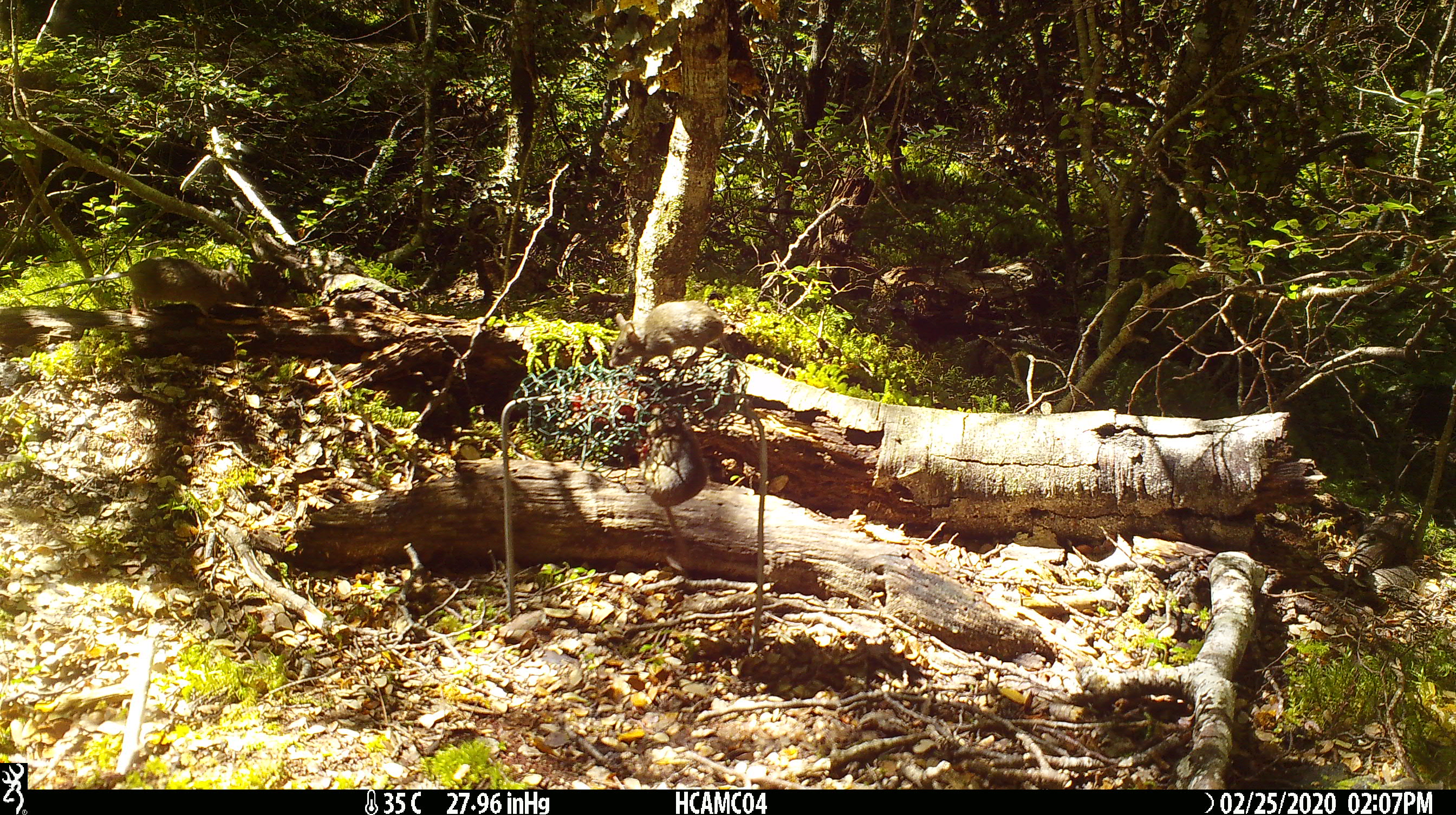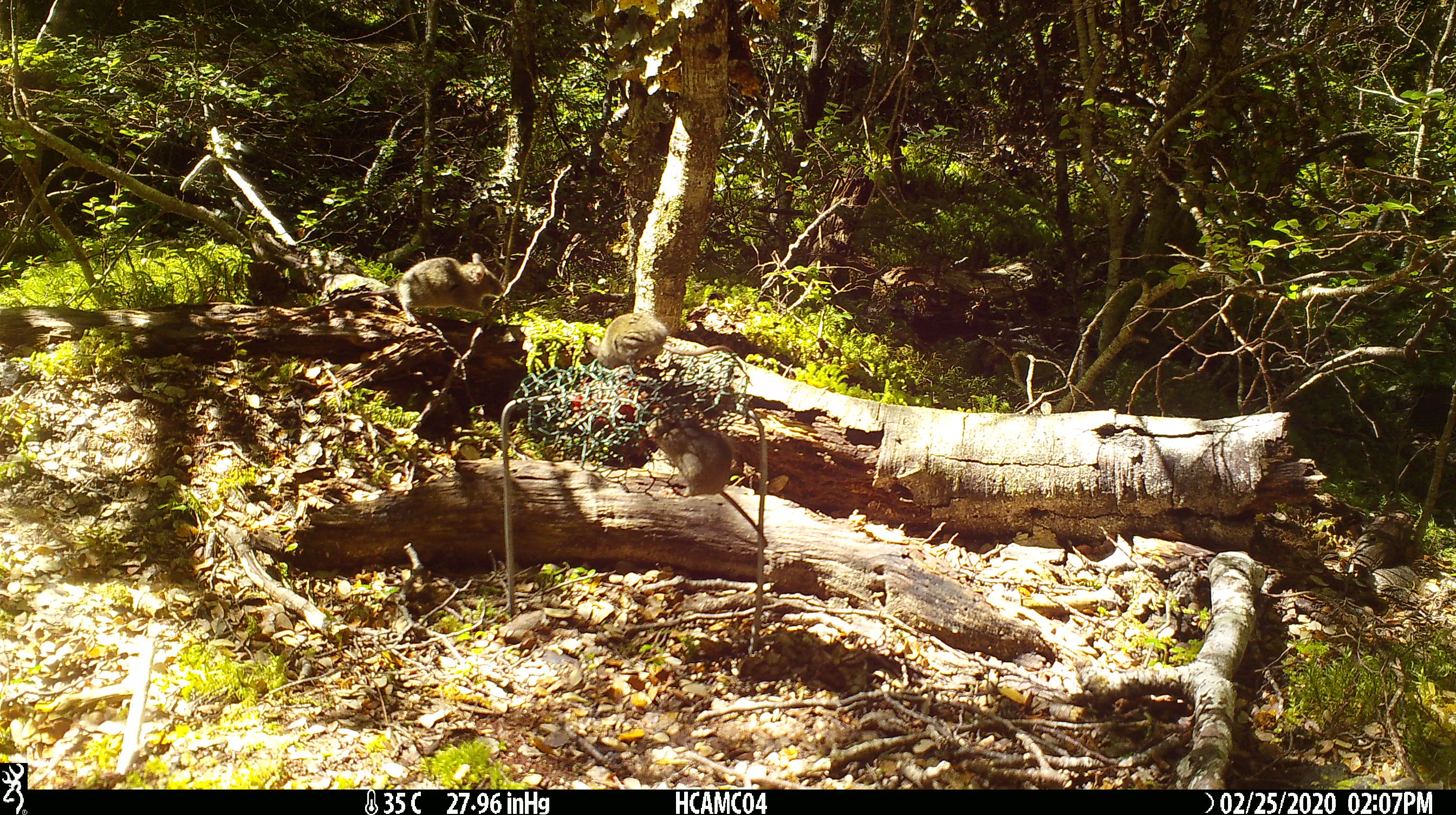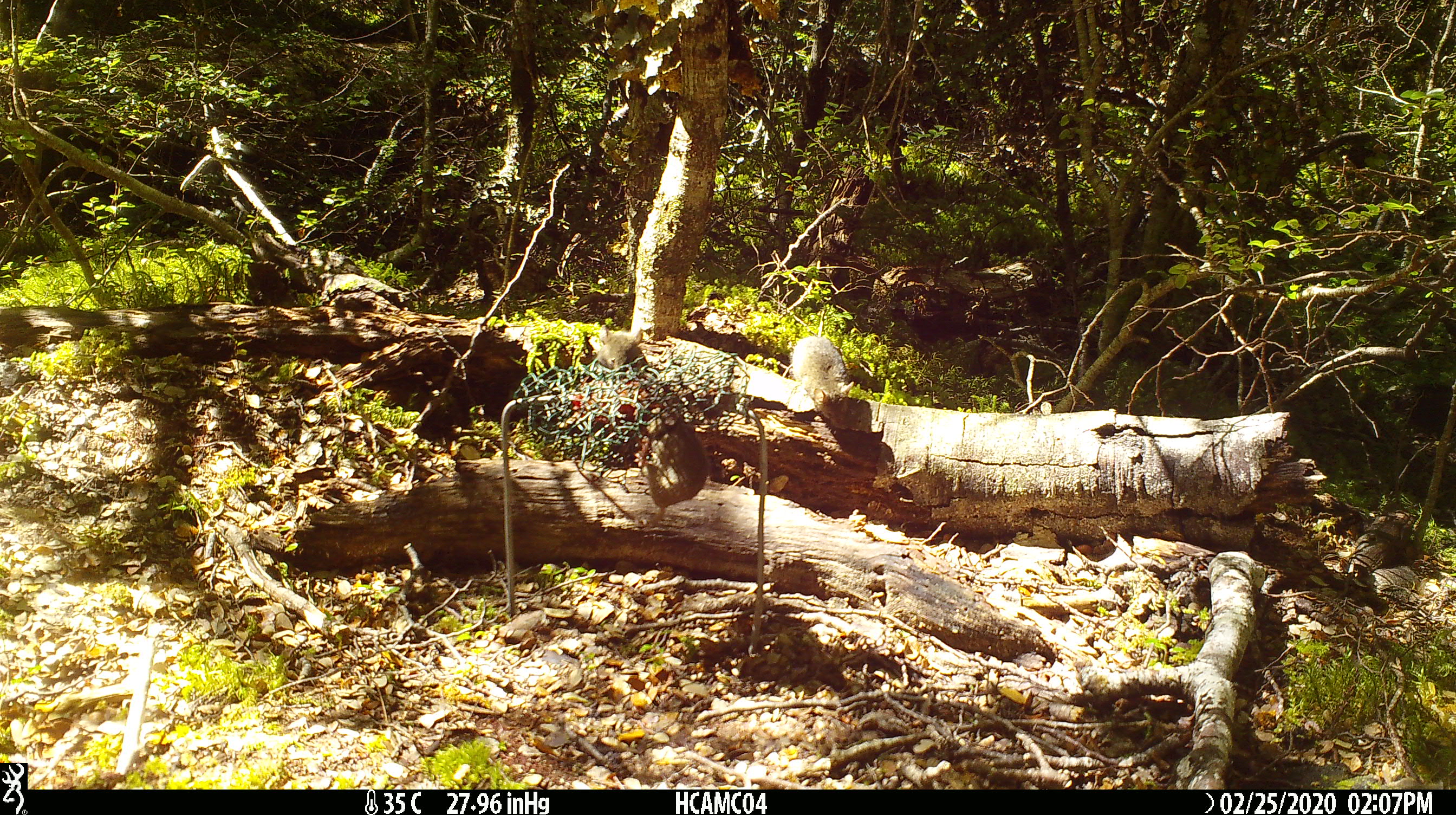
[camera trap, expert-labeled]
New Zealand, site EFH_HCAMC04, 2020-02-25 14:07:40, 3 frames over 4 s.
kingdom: Animalia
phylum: Chordata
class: Mammalia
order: Rodentia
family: Muridae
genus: Mus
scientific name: Mus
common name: mouse